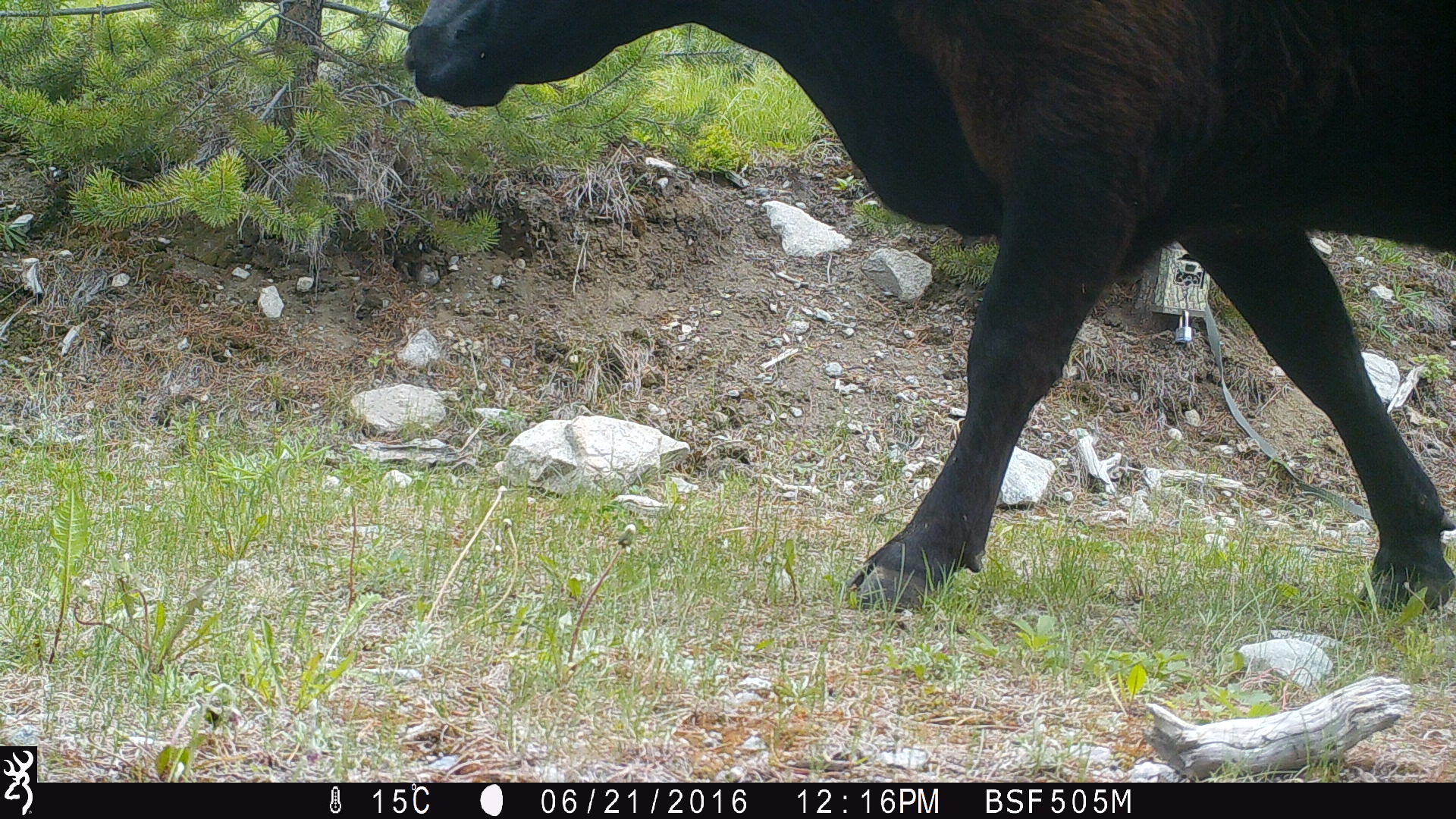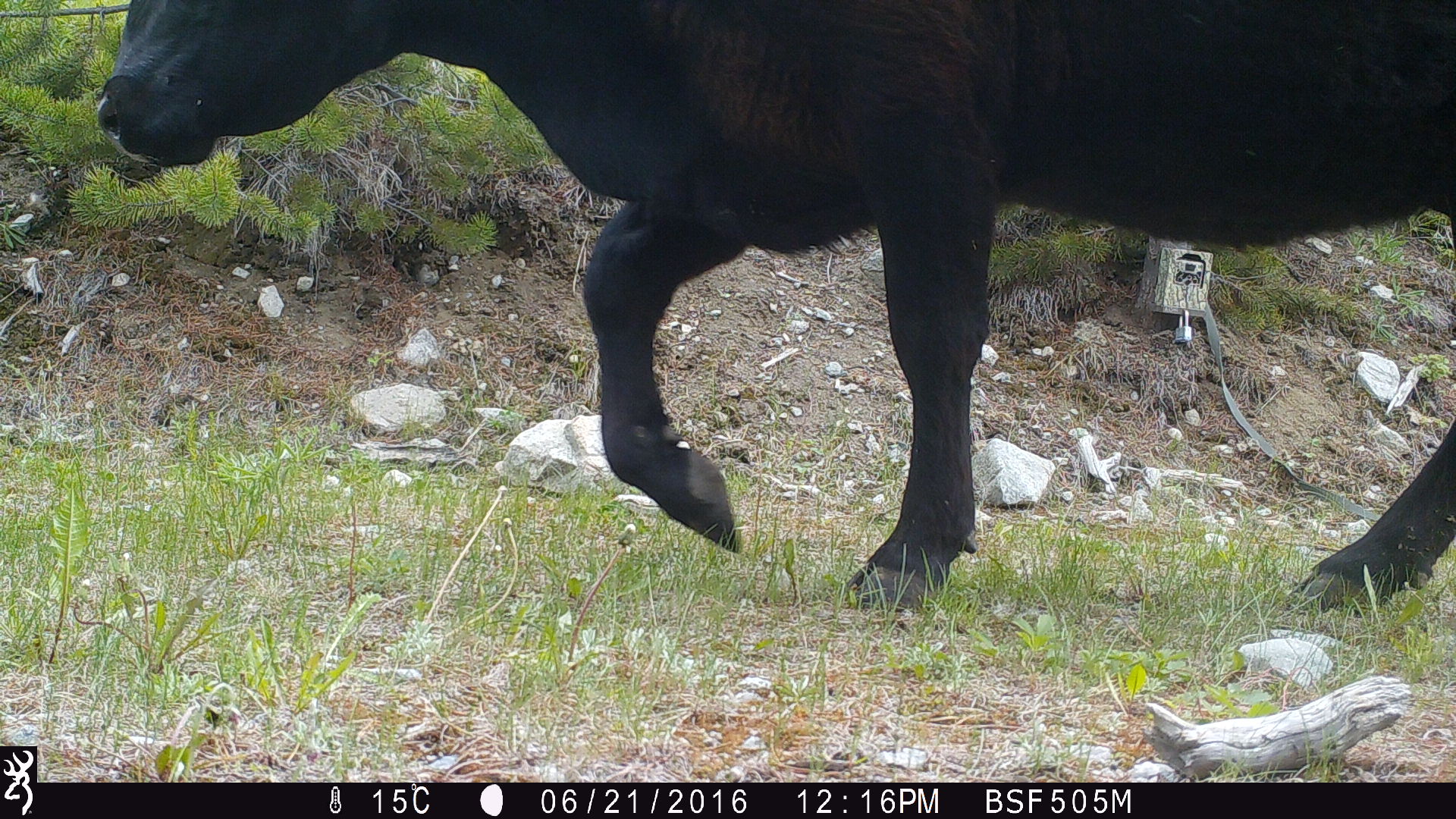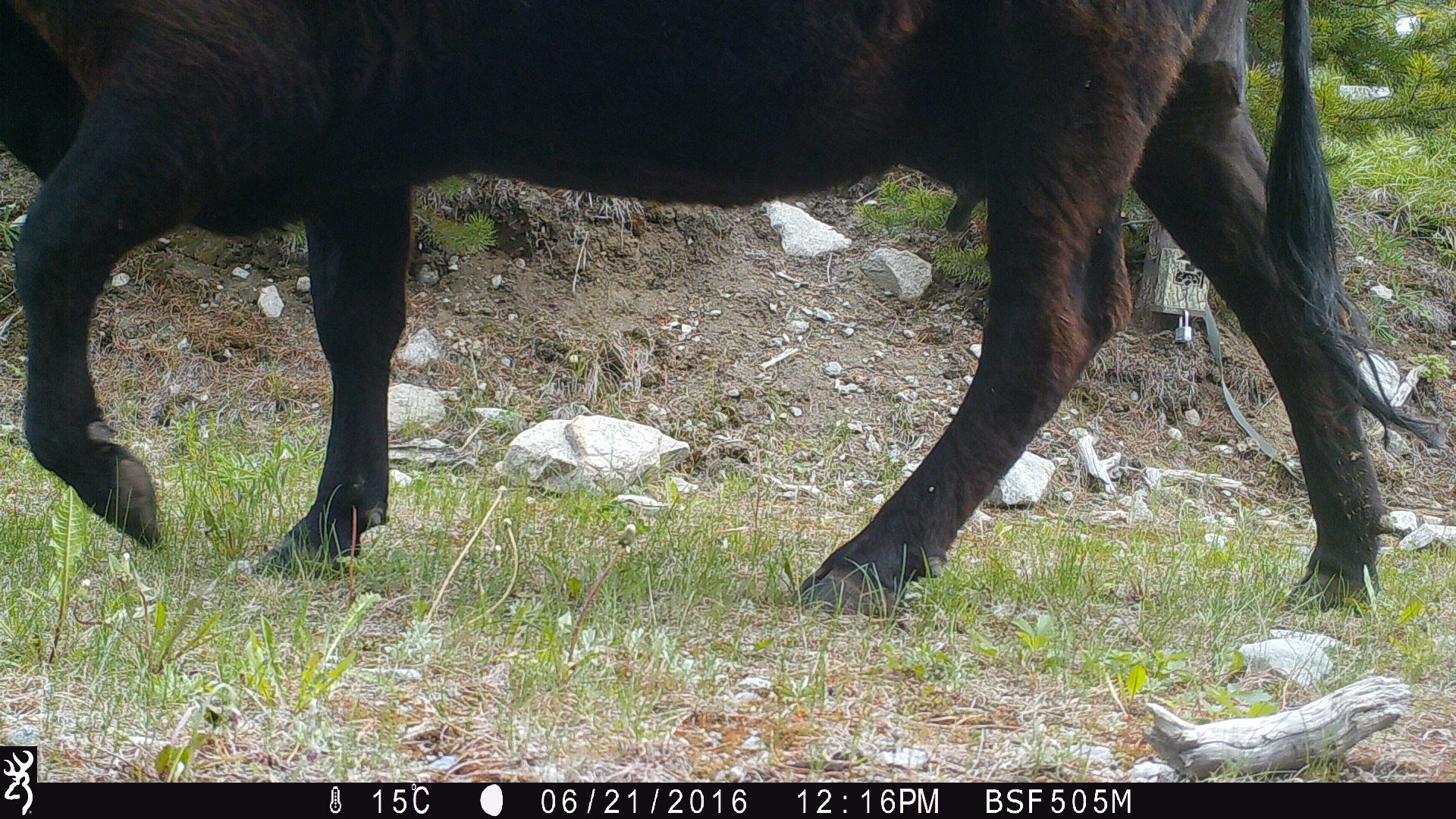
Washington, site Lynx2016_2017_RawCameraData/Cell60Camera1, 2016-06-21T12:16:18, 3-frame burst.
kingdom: Animalia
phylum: Chordata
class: Mammalia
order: Artiodactyla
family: Bovidae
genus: Bos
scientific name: Bos taurus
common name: domestic cattle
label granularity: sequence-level